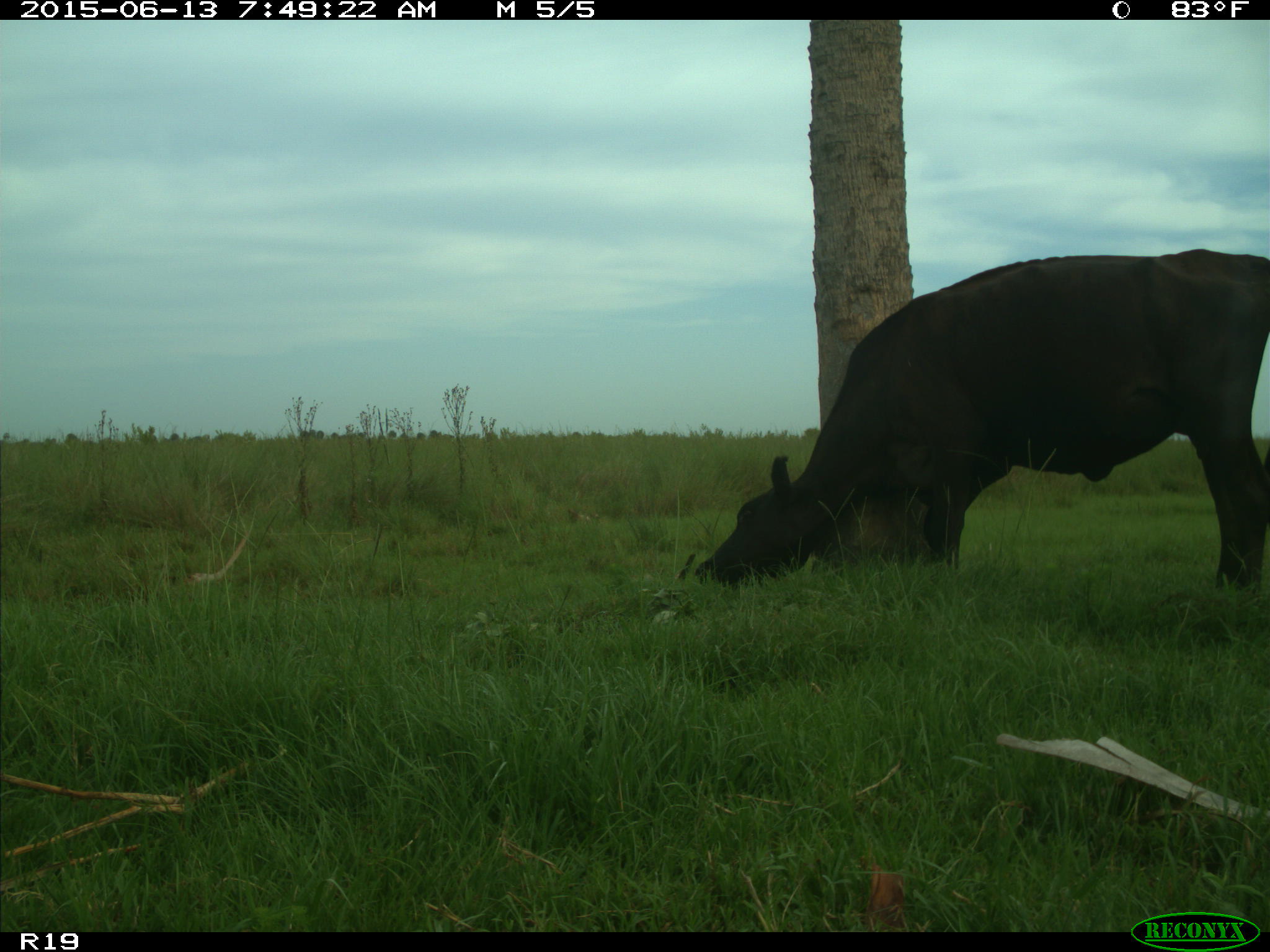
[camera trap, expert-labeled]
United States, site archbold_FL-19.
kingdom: Animalia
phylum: Chordata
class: Mammalia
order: Artiodactyla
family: Bovidae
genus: Bos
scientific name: Bos taurus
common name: domestic cow